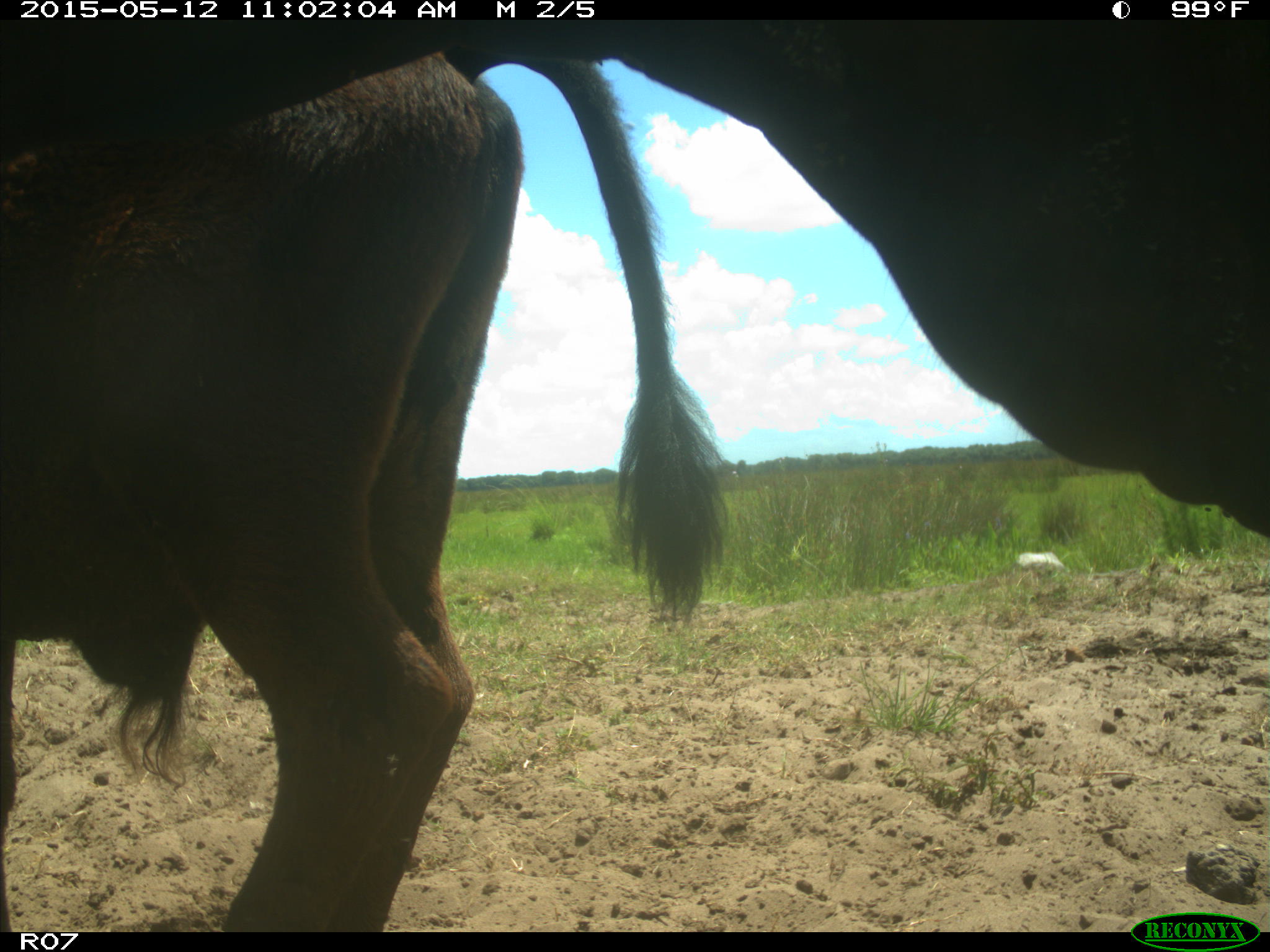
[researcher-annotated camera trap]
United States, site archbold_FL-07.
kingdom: Animalia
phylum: Chordata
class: Mammalia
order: Artiodactyla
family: Bovidae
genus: Bos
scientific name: Bos taurus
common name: domestic cow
Bos taurus (domestic cow).